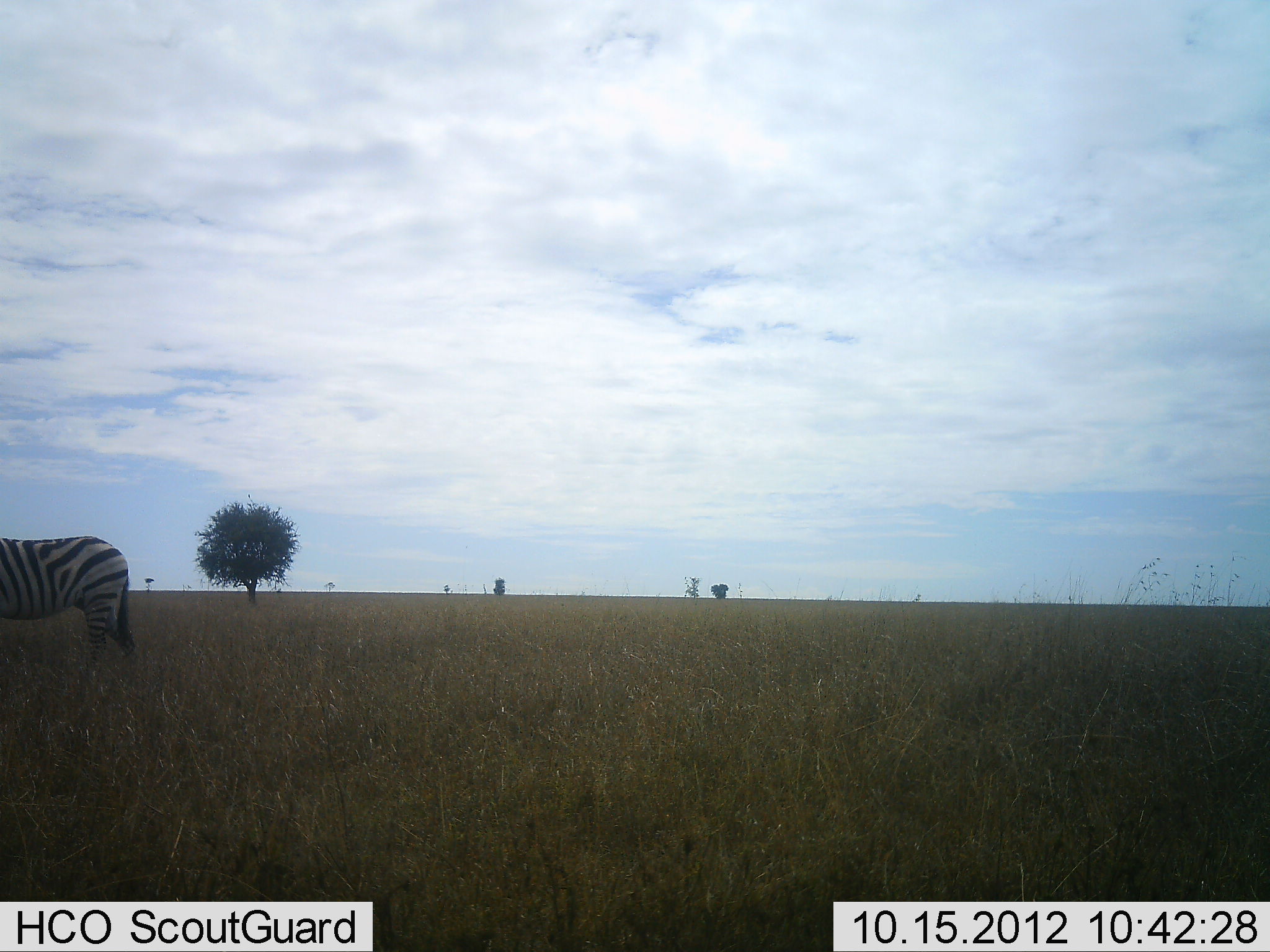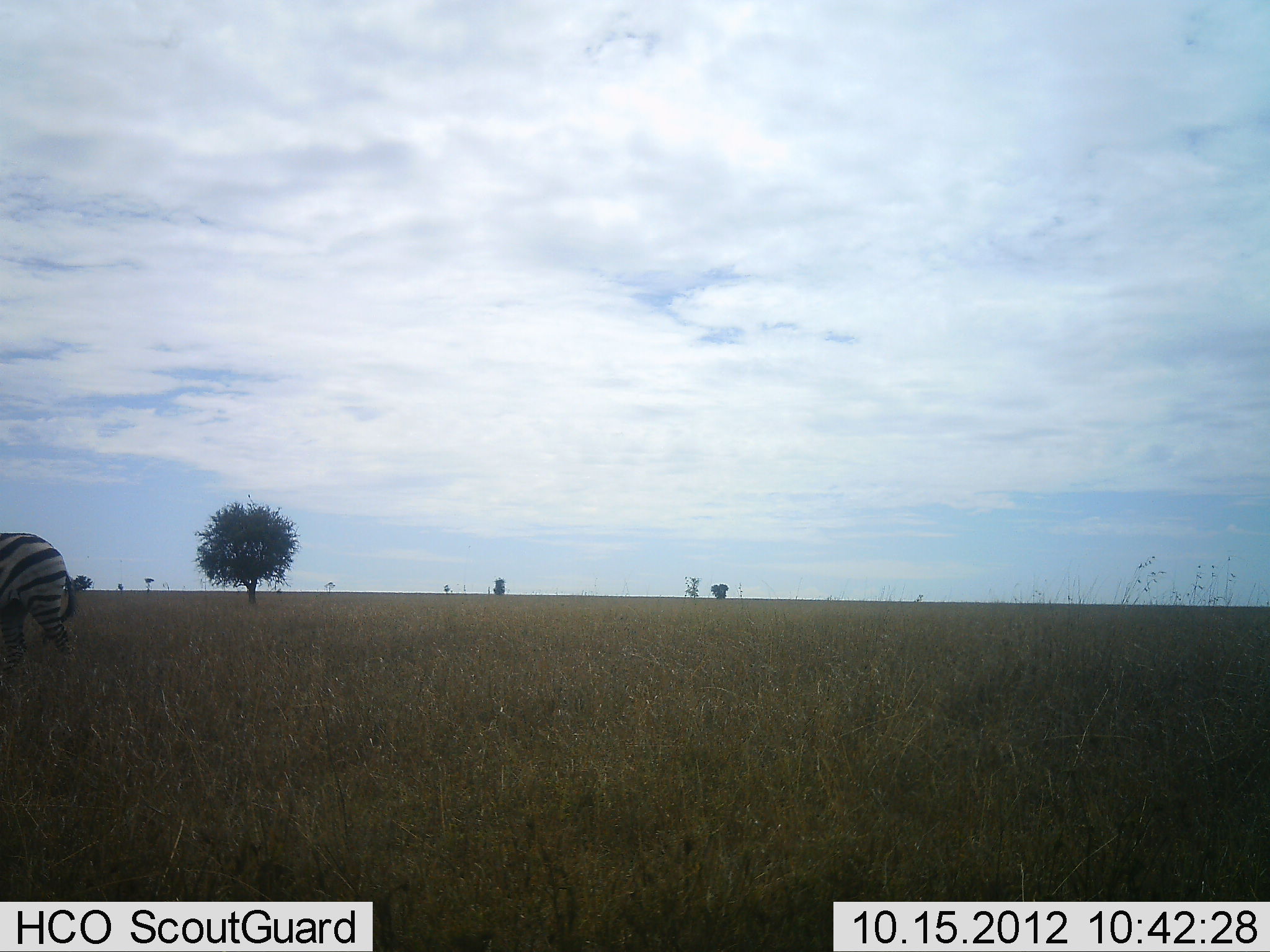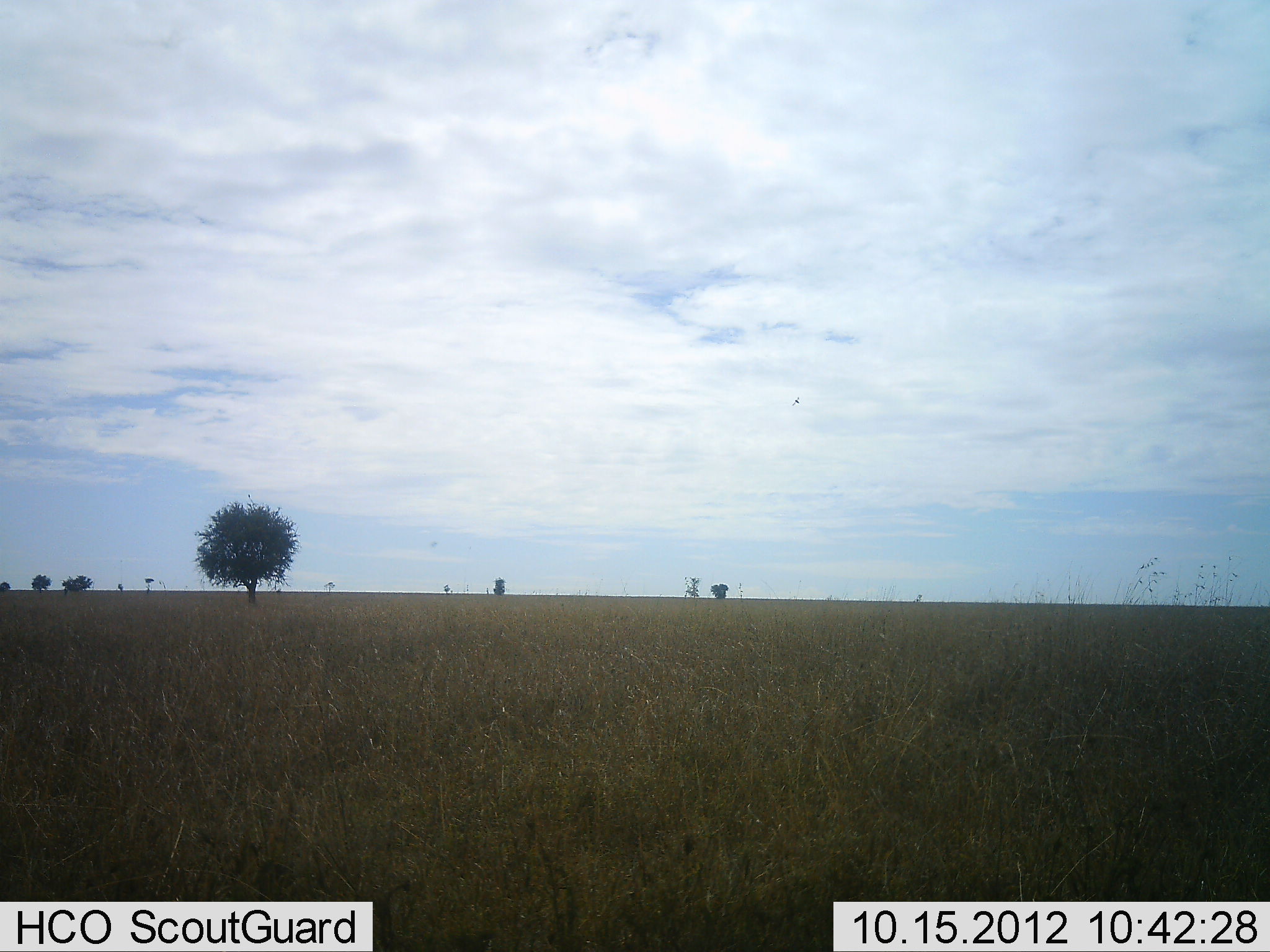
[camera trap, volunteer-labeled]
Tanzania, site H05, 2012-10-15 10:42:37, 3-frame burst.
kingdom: Animalia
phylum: Chordata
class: Mammalia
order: Perissodactyla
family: Equidae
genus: Equus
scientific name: Equus quagga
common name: plains zebra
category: zebra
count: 1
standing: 27%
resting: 0%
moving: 73%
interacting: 0%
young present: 0%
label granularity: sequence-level